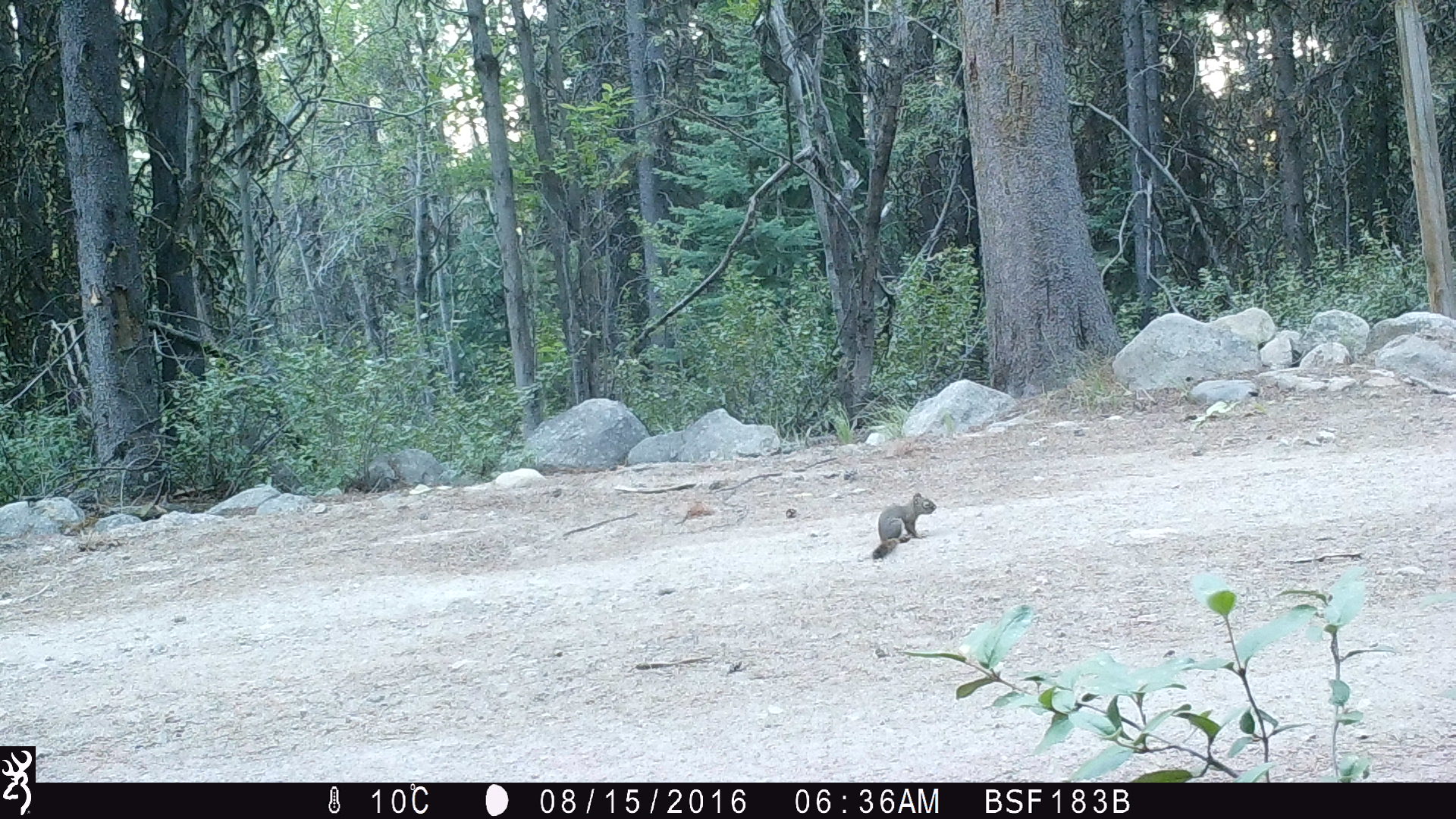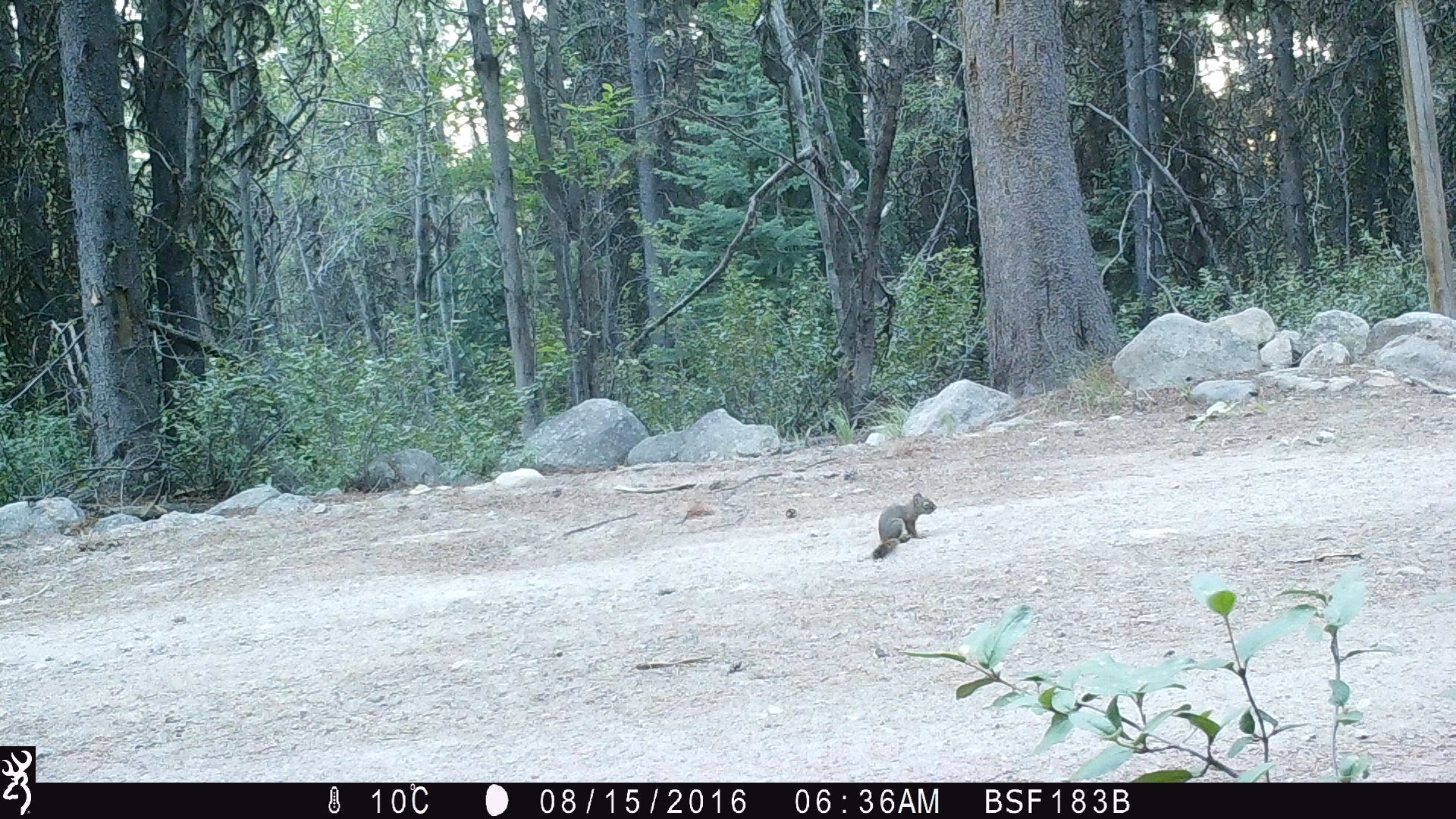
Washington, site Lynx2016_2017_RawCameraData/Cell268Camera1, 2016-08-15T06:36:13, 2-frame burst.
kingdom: Animalia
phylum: Chordata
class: Mammalia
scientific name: Mammalia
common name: small mammal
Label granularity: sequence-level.